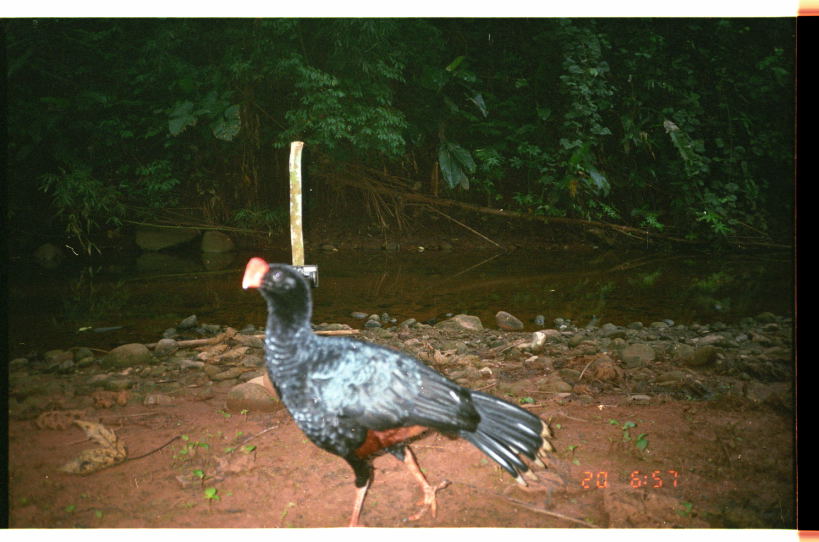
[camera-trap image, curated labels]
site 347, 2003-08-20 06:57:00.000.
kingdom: Animalia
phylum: Chordata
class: Aves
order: Galliformes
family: Cracidae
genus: Mitu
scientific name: Mitu tuberosum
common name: razor-billed curassow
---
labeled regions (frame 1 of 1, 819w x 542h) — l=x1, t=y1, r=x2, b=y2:
mitu tuberosum: l=238, t=253, r=556, b=528